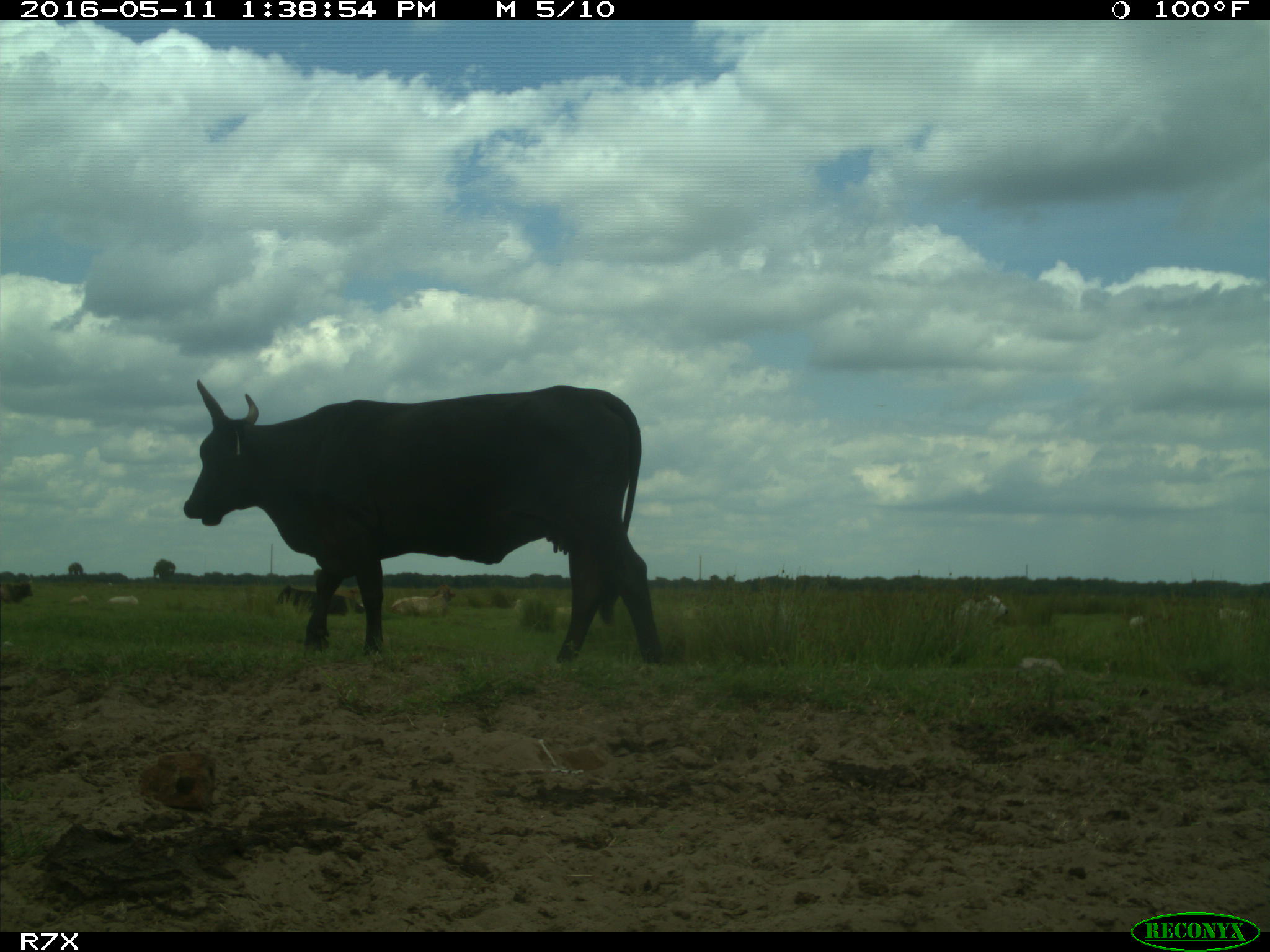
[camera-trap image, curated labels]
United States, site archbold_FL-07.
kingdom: Animalia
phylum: Chordata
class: Mammalia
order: Artiodactyla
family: Bovidae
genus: Bos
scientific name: Bos taurus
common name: domestic cow